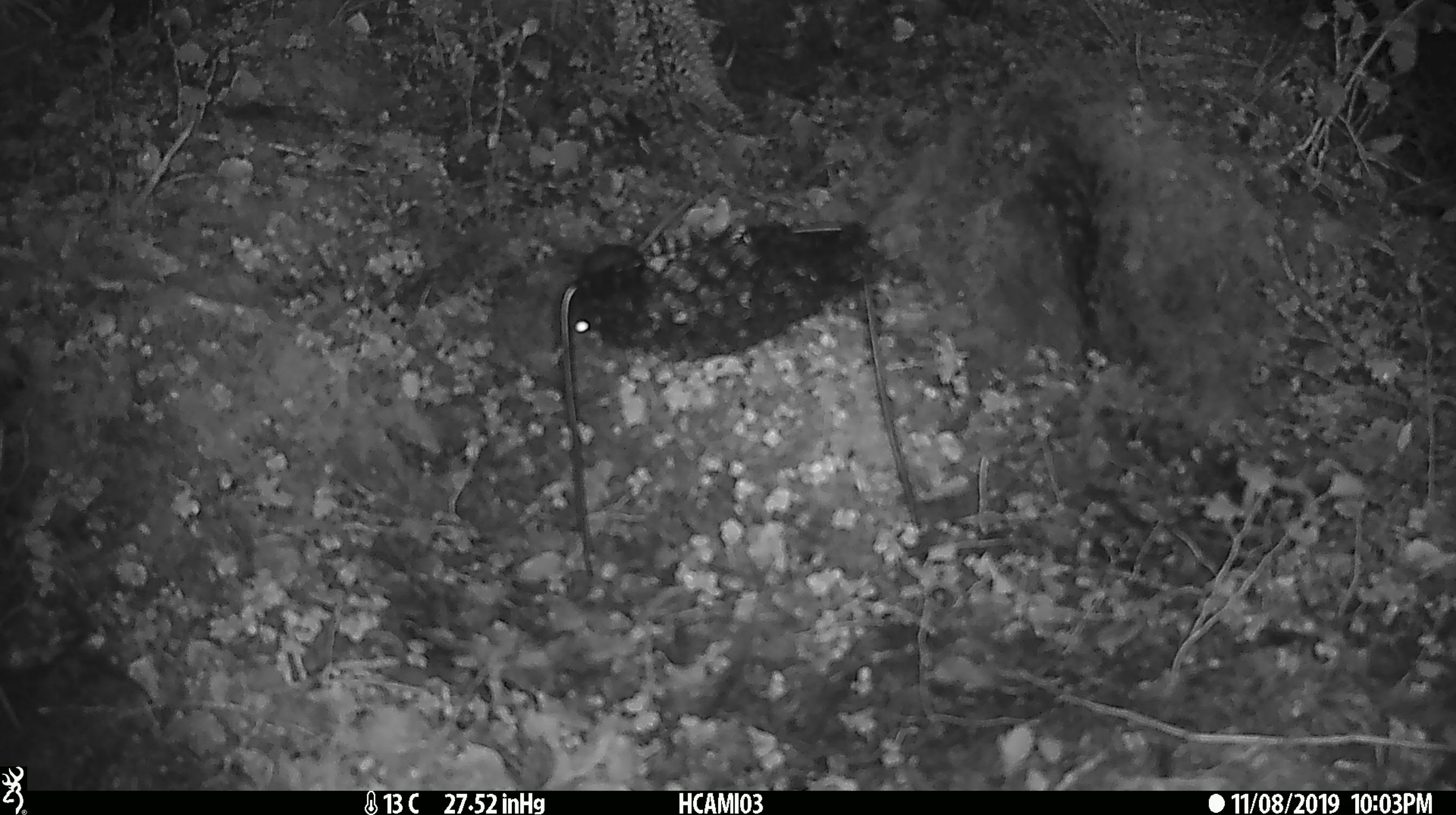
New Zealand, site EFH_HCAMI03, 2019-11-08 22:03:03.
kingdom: Animalia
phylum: Chordata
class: Mammalia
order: Rodentia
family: Muridae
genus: Mus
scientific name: Mus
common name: mouse